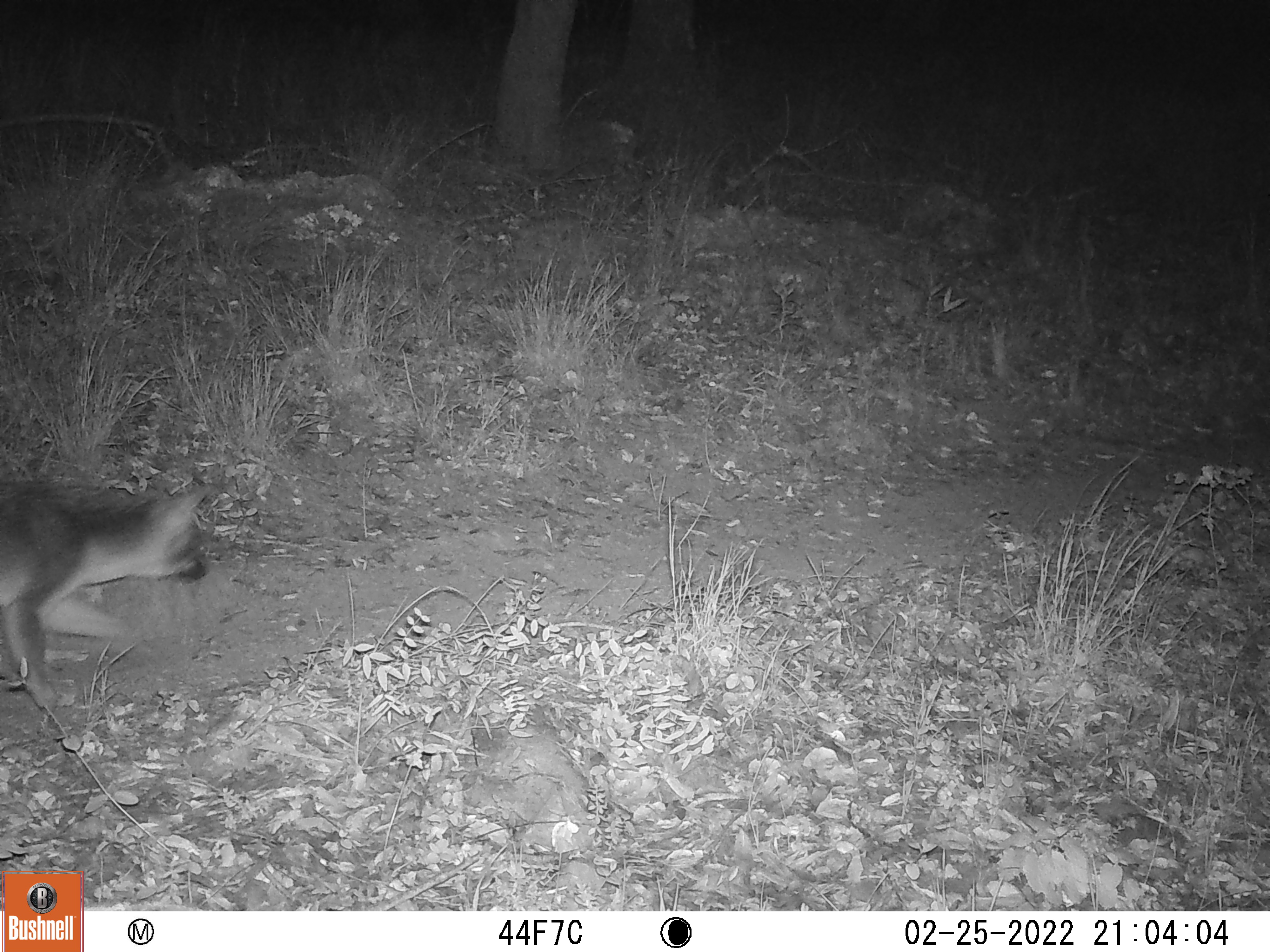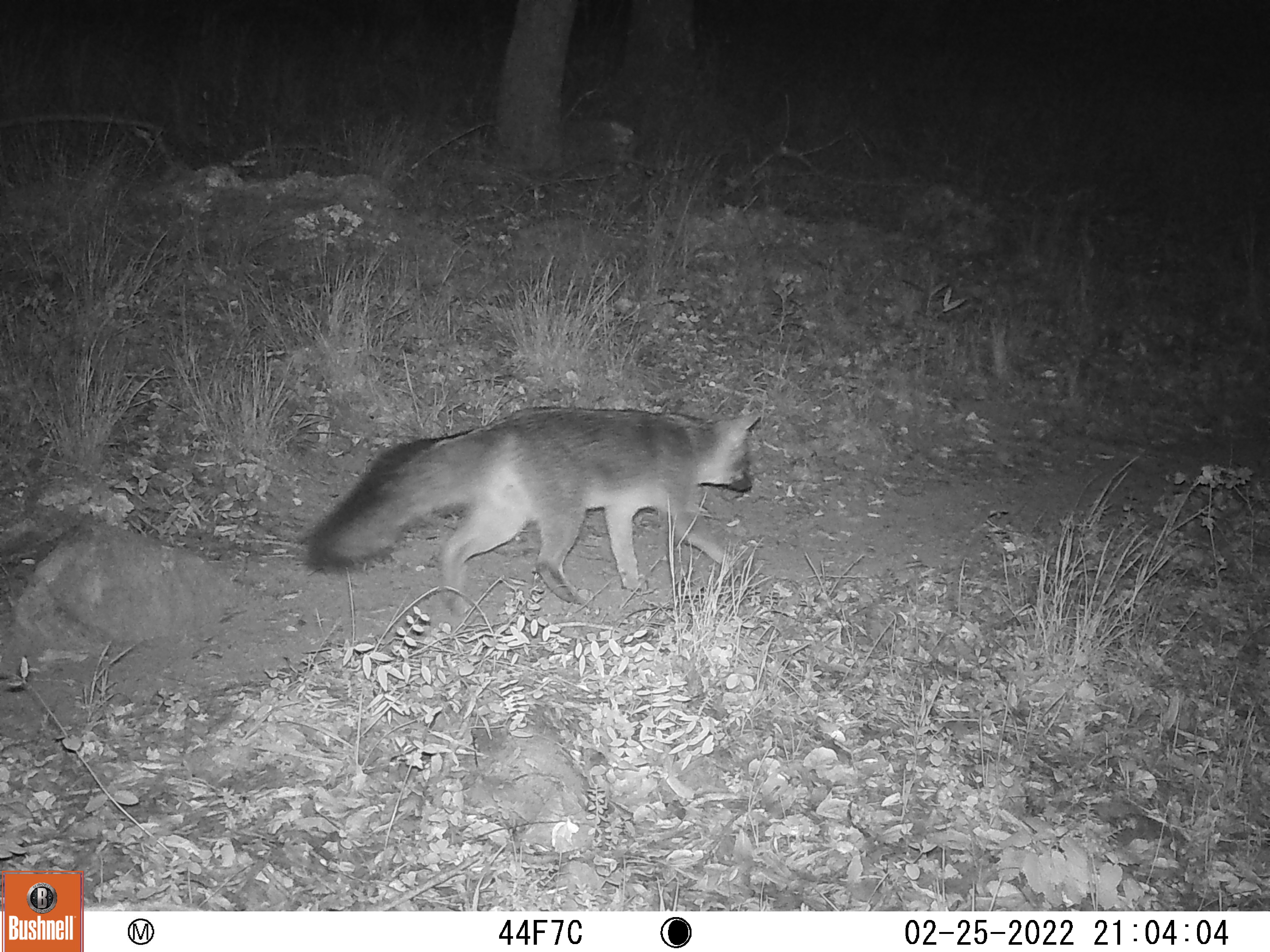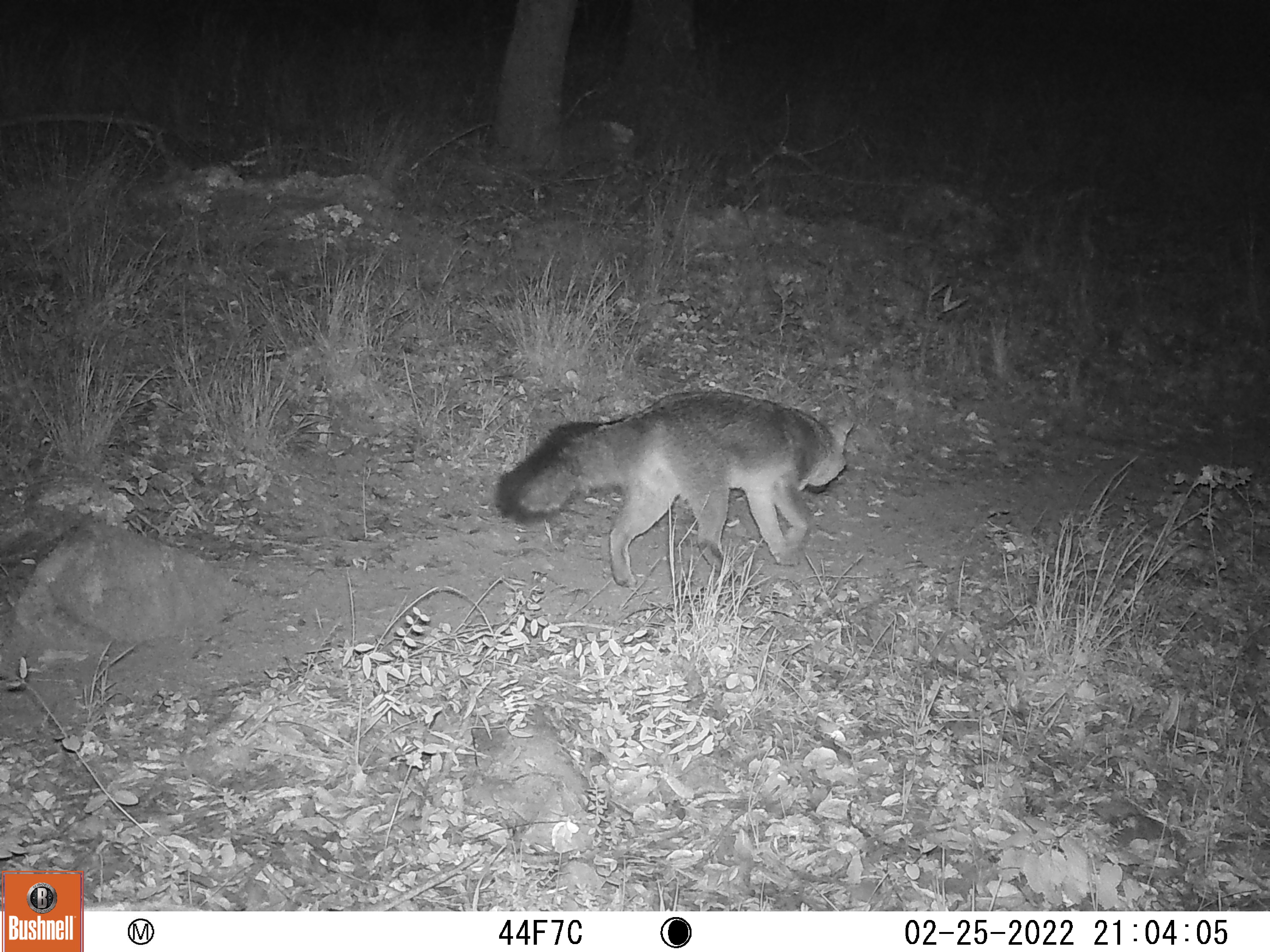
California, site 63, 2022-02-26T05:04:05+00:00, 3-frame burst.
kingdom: Animalia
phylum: Chordata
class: Mammalia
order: Carnivora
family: Canidae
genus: Urocyon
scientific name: Urocyon cinereoargenteus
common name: gray fox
Gray fox (Urocyon cinereoargenteus).